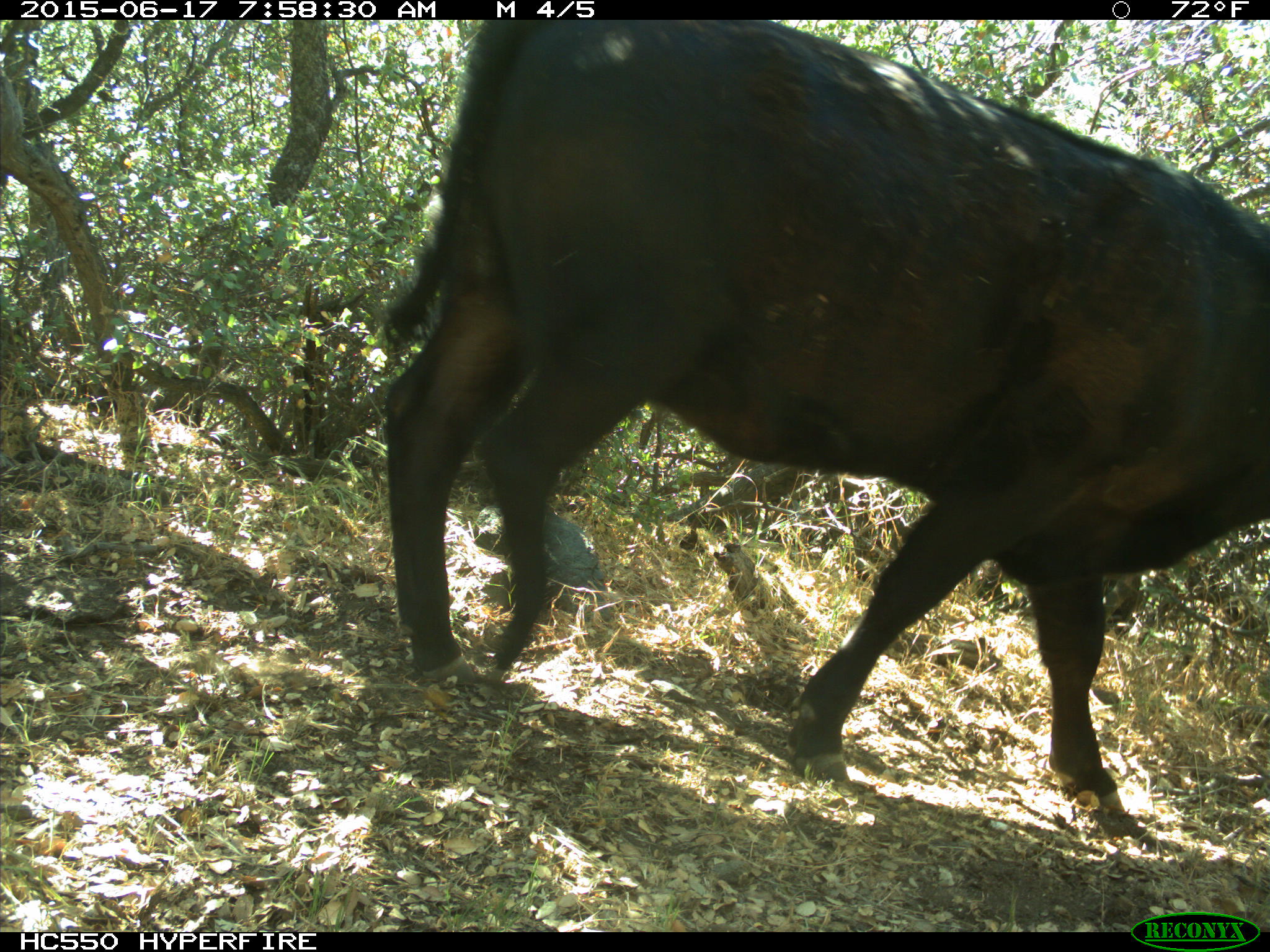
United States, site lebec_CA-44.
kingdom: Animalia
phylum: Chordata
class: Mammalia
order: Artiodactyla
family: Bovidae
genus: Bos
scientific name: Bos taurus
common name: domestic cow